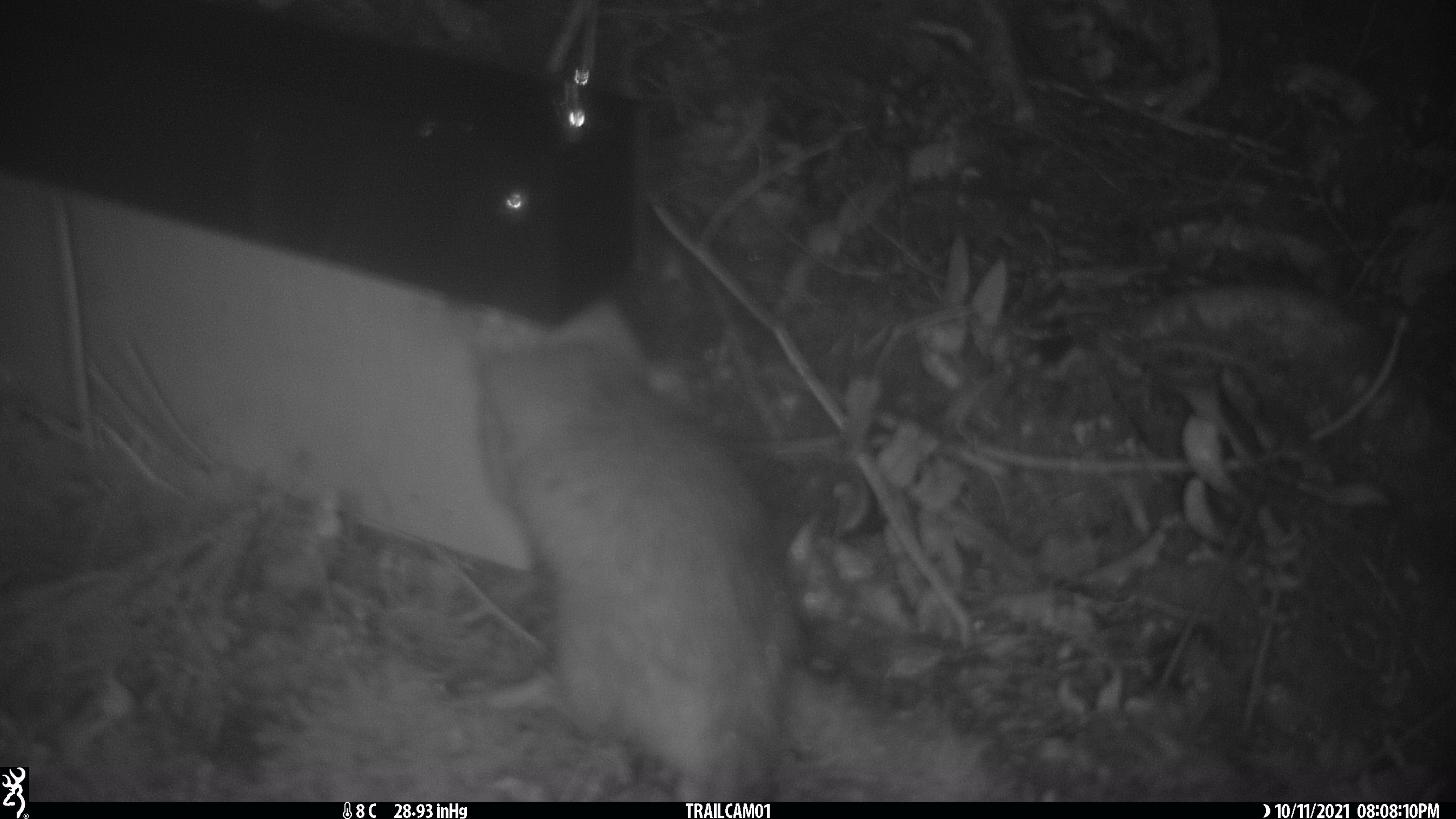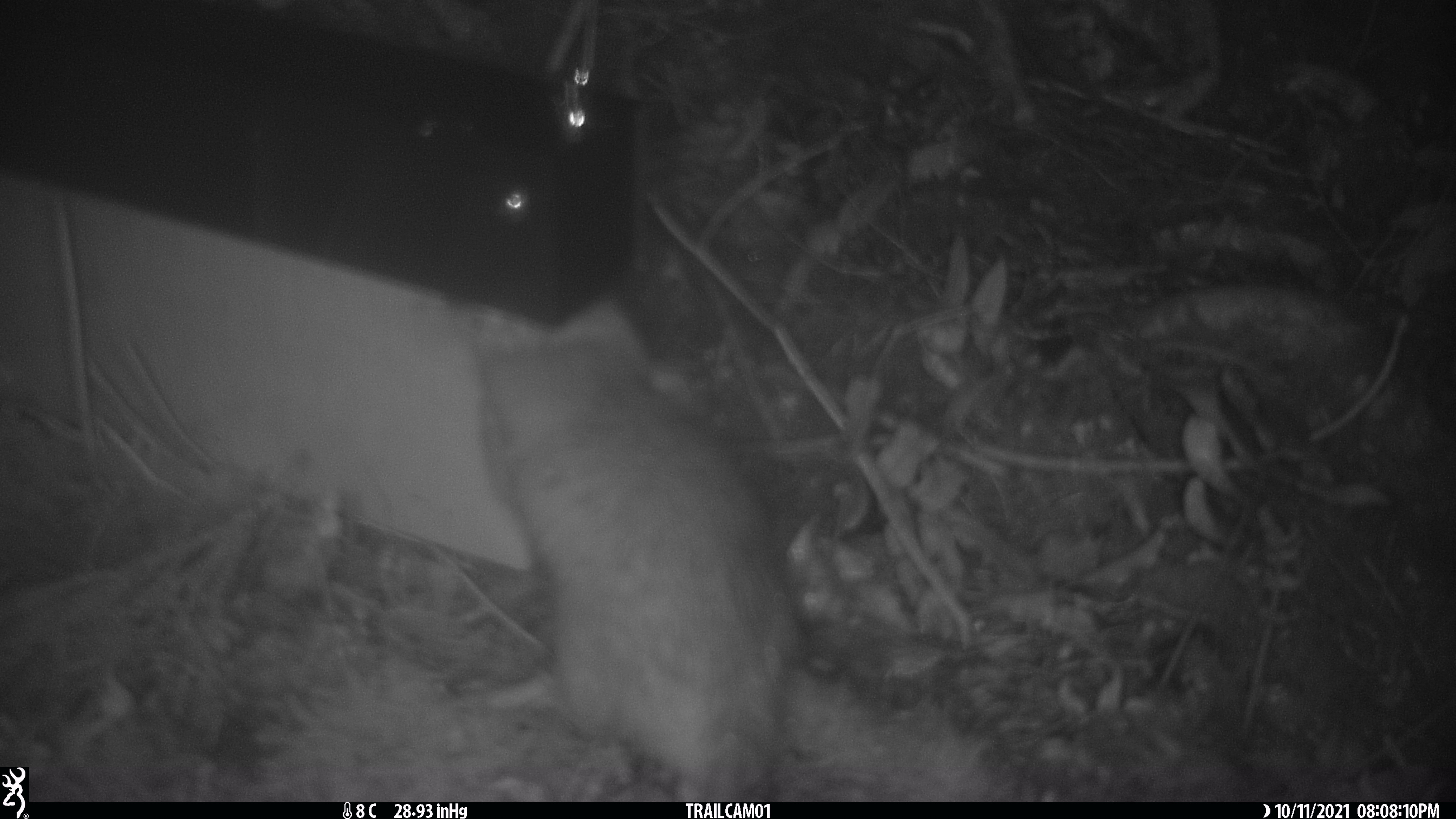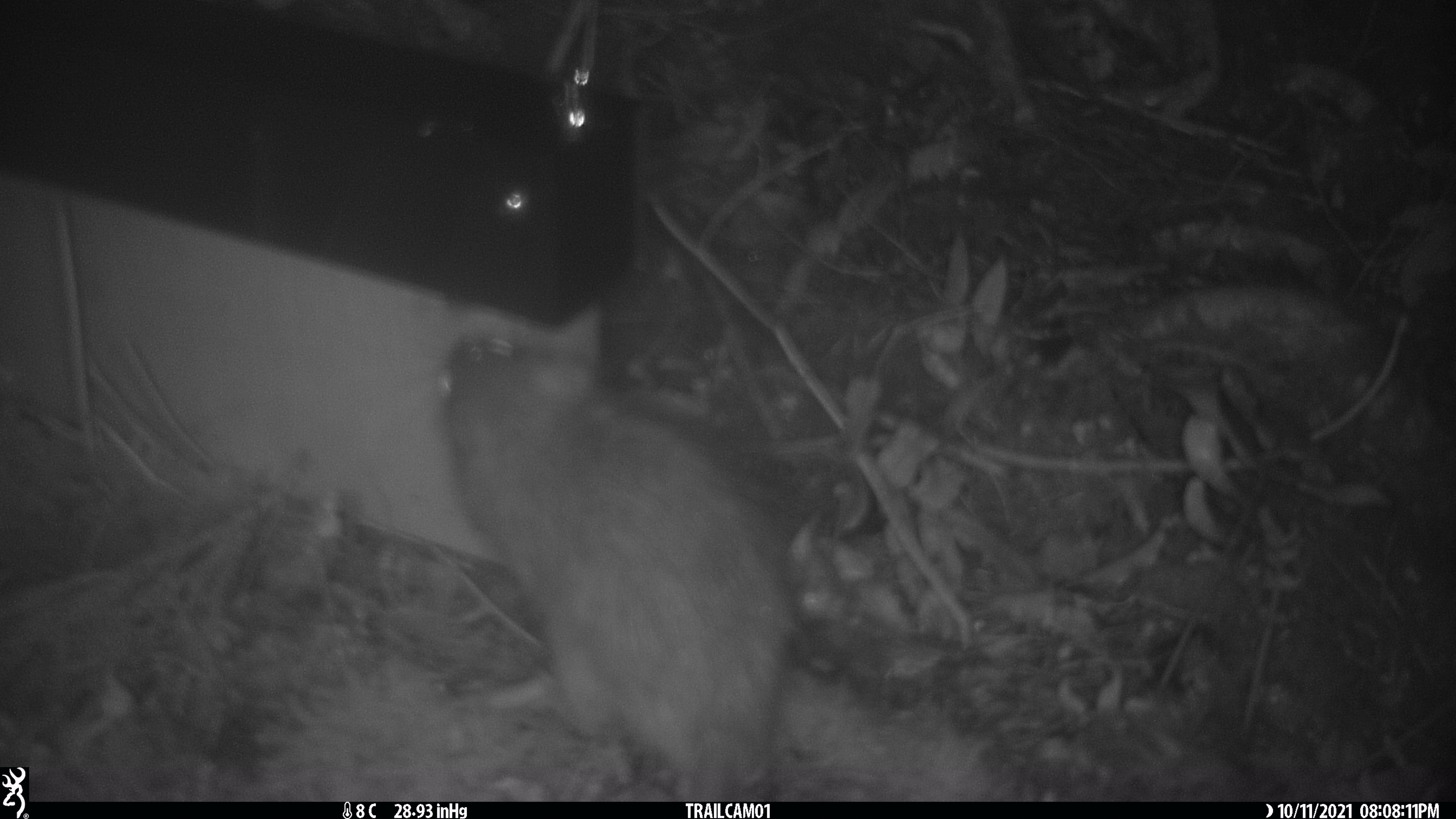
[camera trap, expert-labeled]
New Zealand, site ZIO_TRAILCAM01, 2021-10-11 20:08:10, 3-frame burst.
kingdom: Animalia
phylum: Chordata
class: Mammalia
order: Rodentia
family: Muridae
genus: Rattus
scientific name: Rattus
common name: rat